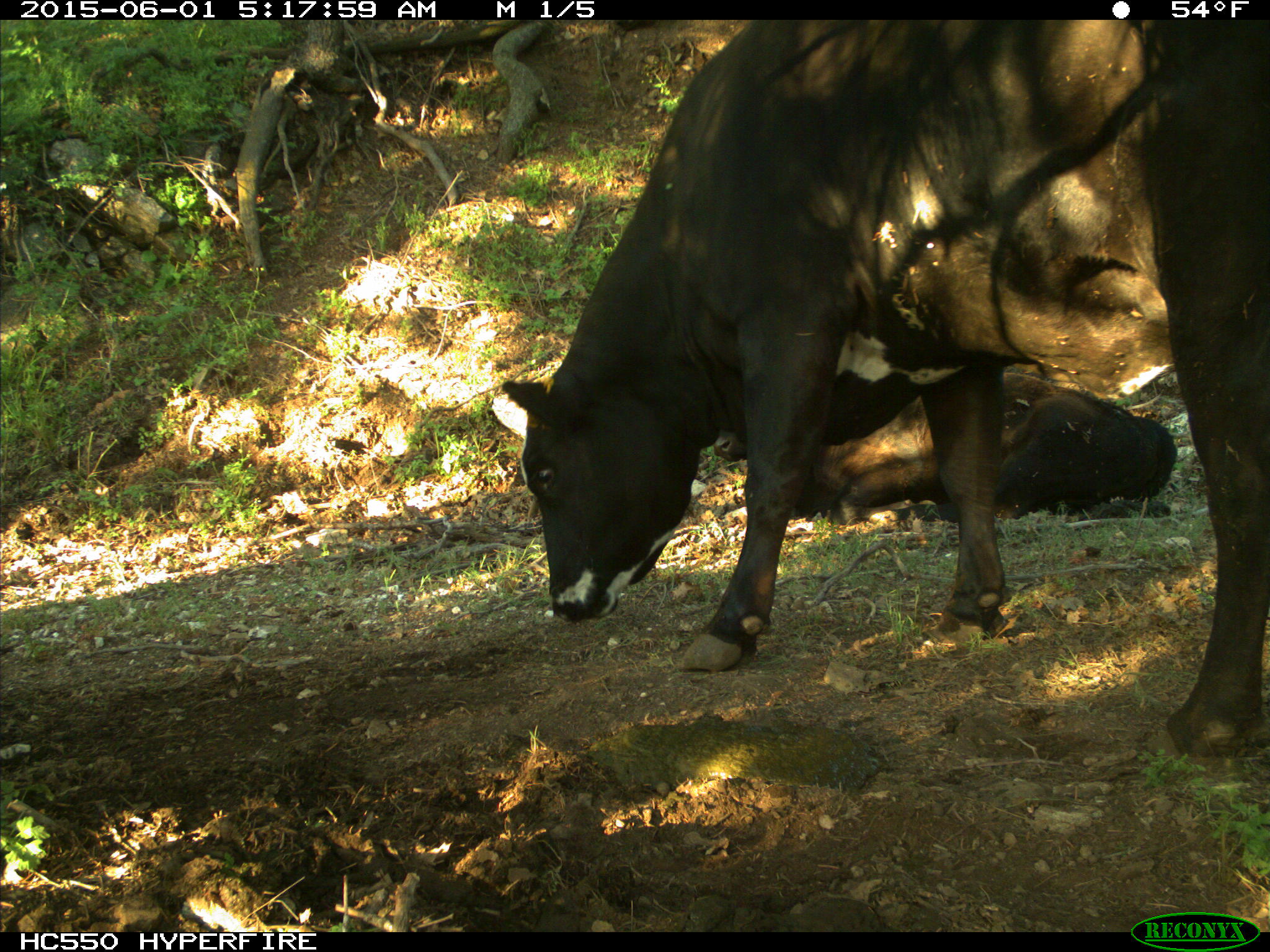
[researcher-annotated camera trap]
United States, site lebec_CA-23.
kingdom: Animalia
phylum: Chordata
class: Mammalia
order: Artiodactyla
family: Bovidae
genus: Bos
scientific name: Bos taurus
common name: domestic cow